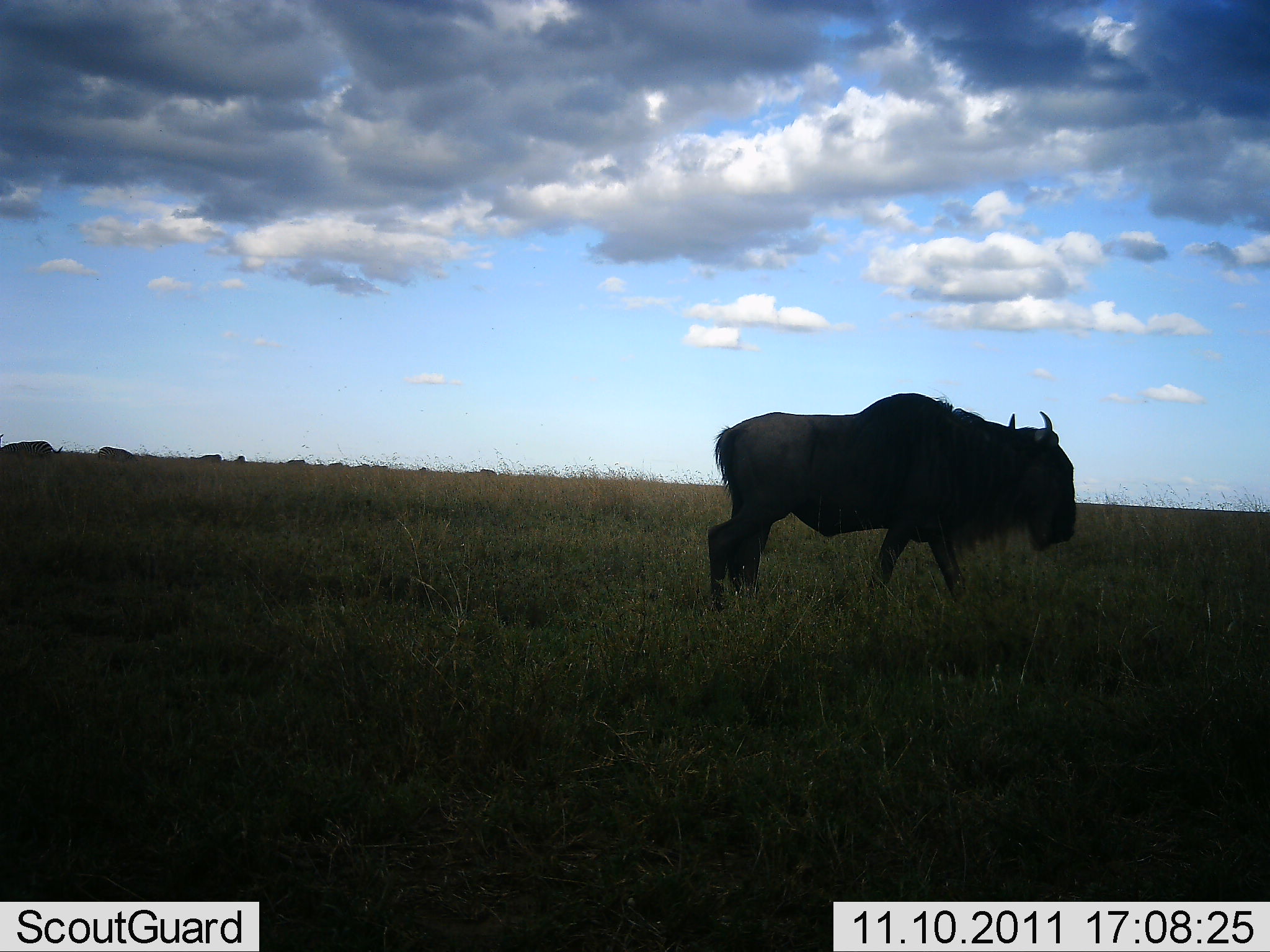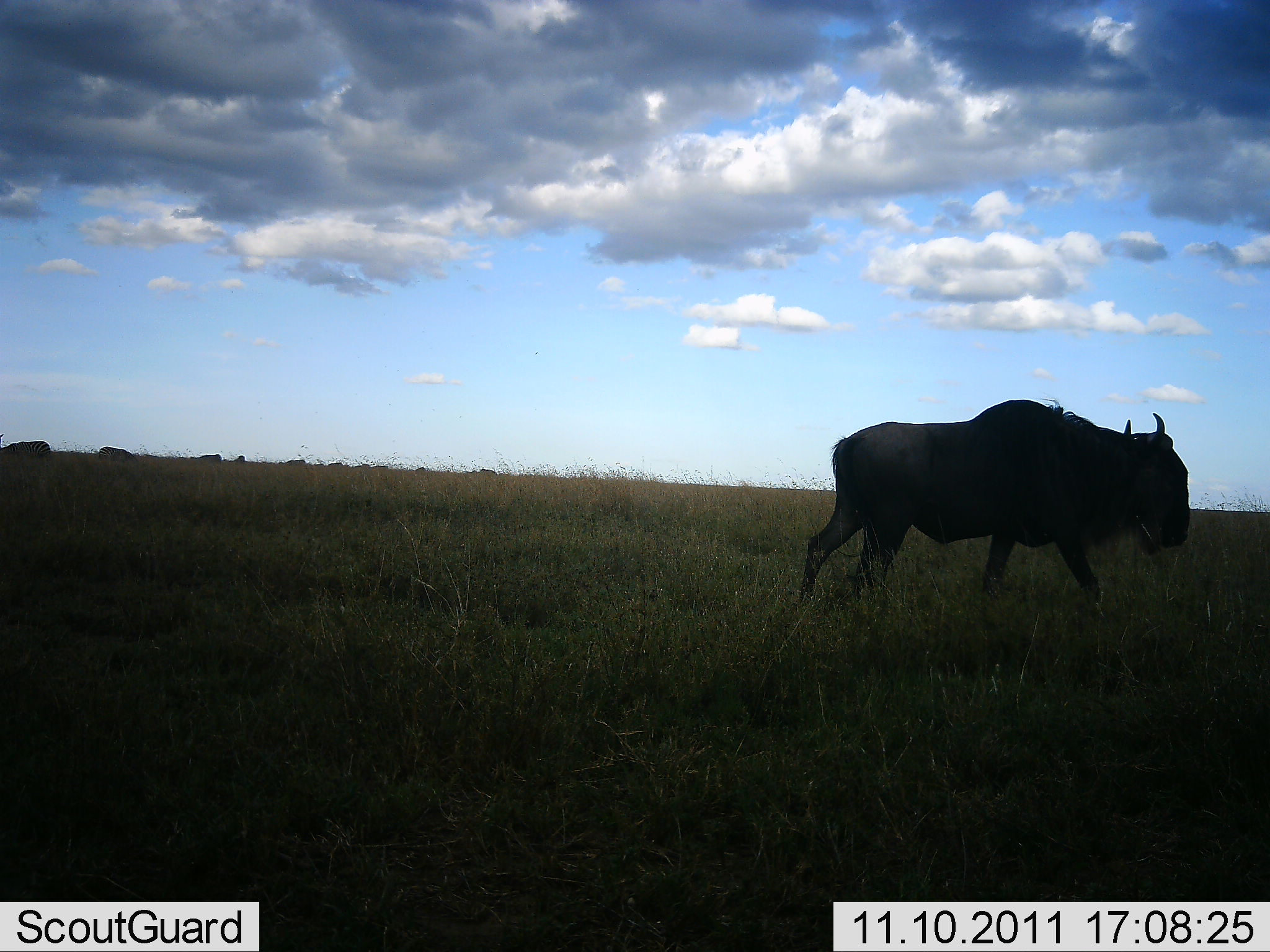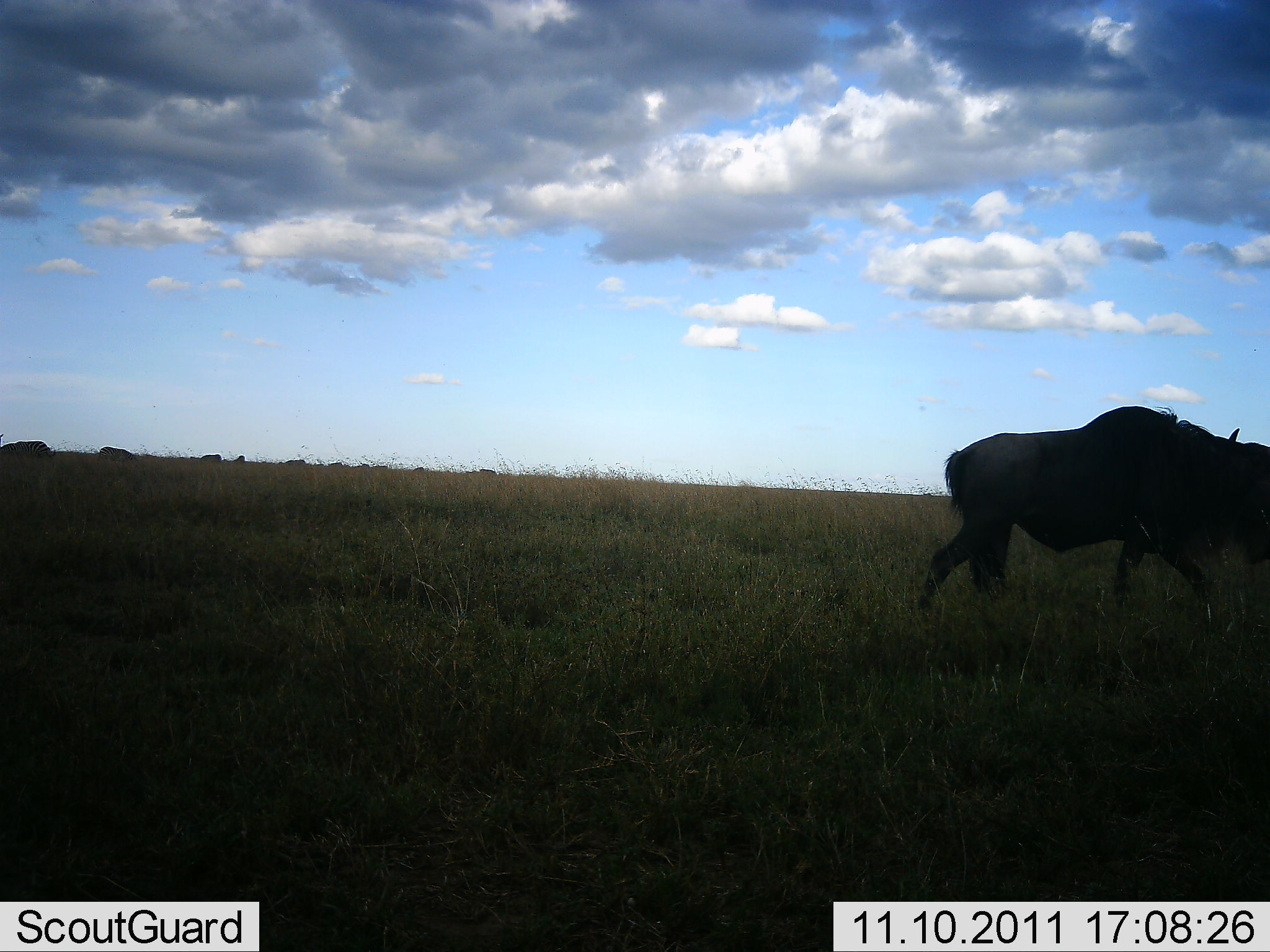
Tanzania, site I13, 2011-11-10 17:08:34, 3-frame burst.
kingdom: Animalia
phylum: Chordata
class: Mammalia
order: Artiodactyla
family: Bovidae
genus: Connochaetes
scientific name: Connochaetes taurinus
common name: blue wildebeest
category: wildebeest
Wildebeest (blue wildebeest) (Connochaetes taurinus), count 1. Behavior (volunteer vote fractions): standing 9%, resting 0%, moving 100%, interacting 0%. Young present (vote fraction): 0%. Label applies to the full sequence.